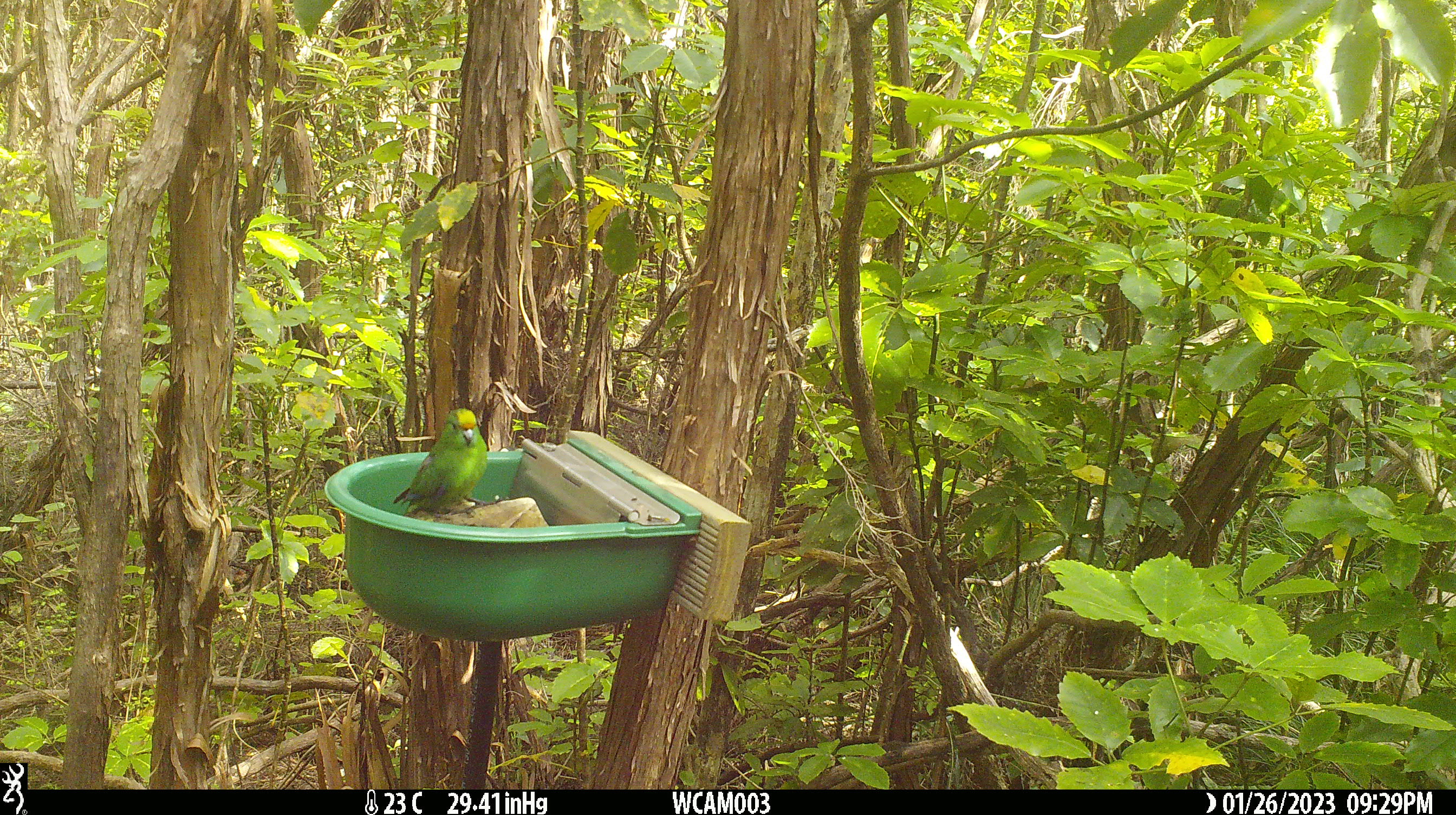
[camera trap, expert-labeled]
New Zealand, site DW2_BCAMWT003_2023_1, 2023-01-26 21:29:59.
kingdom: Animalia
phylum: Chordata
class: Aves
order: Psittaciformes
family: Psittaculidae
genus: Cyanoramphus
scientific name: Cyanoramphus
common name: parakeet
Parakeet (Cyanoramphus).